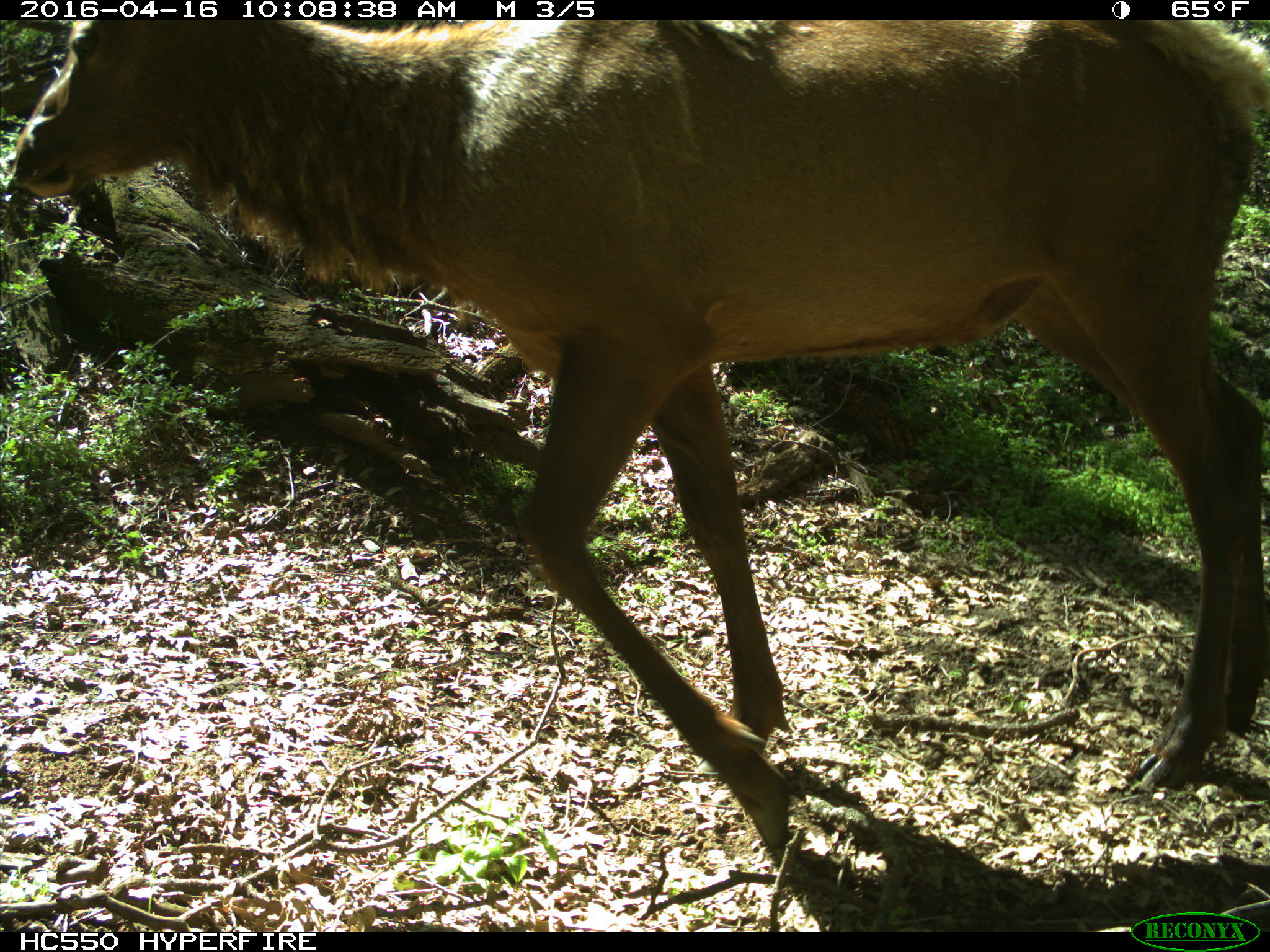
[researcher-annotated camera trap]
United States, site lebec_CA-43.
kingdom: Animalia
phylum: Chordata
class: Mammalia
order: Artiodactyla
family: Cervidae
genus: Cervus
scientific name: Cervus canadensis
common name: elk